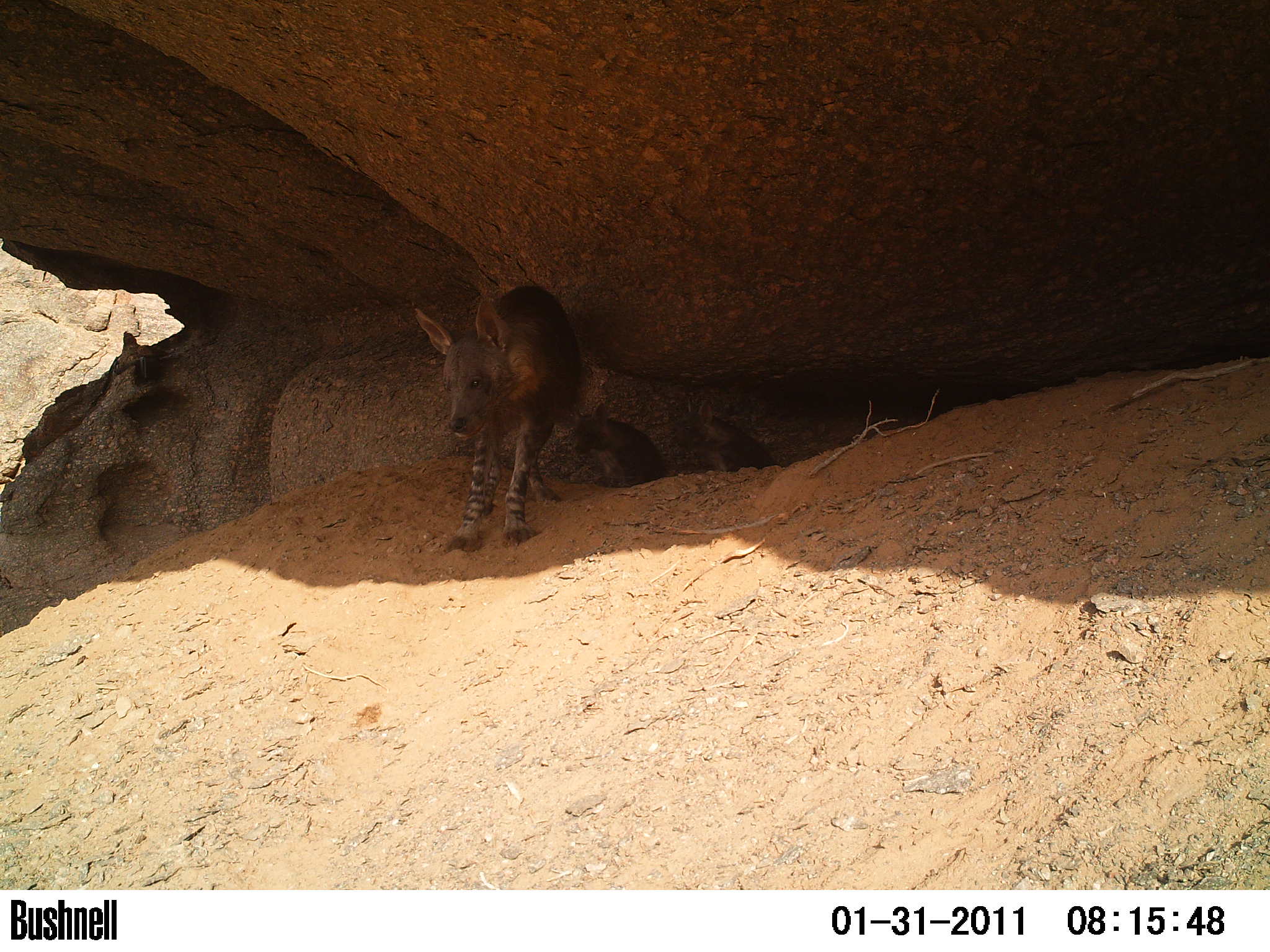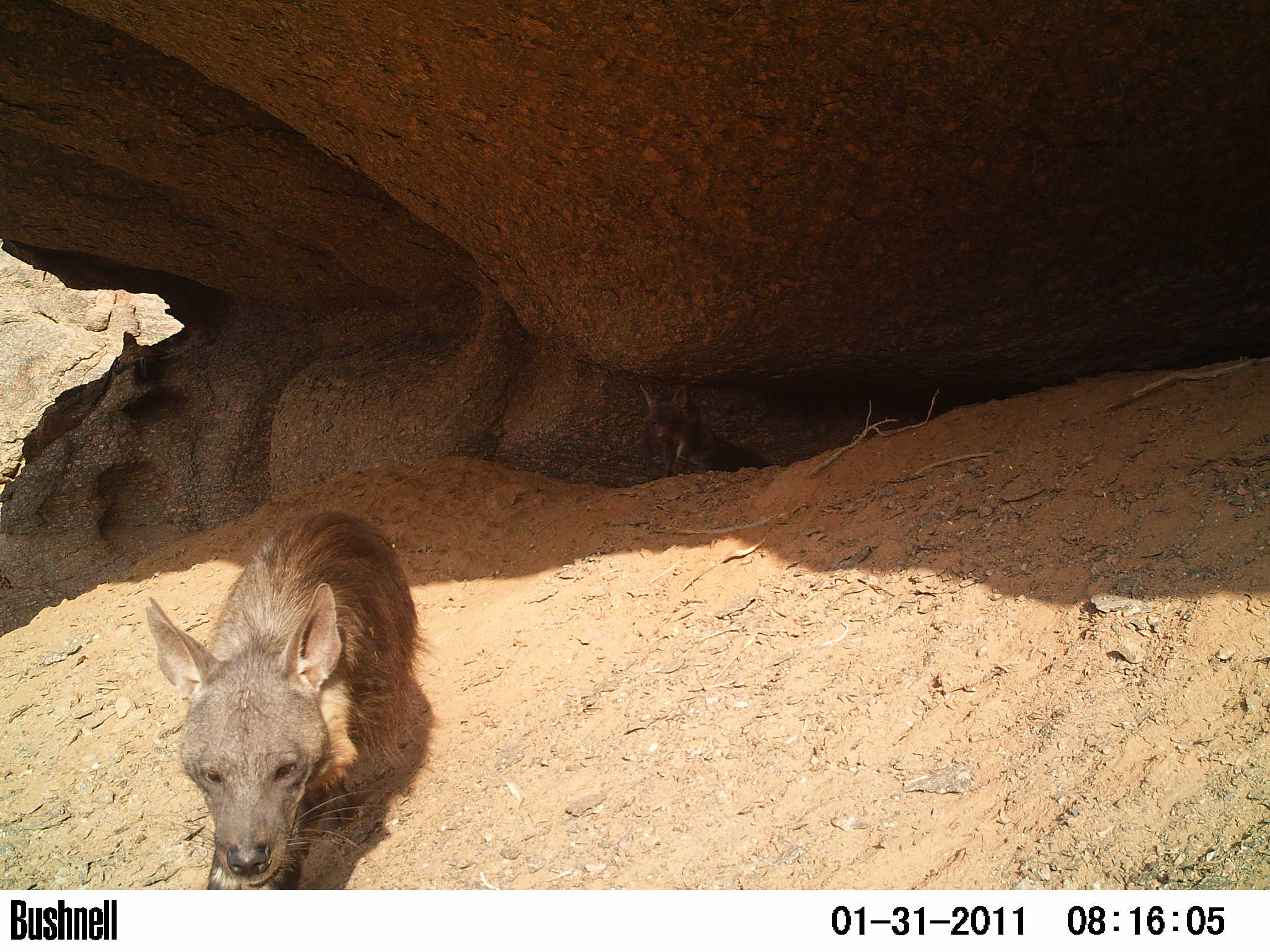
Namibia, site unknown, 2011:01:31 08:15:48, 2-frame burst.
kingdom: Animalia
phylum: Chordata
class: Mammalia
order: Carnivora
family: Hyaenidae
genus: Parahyaena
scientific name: Parahyaena brunnea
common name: brown hyena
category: hyaena brunnea